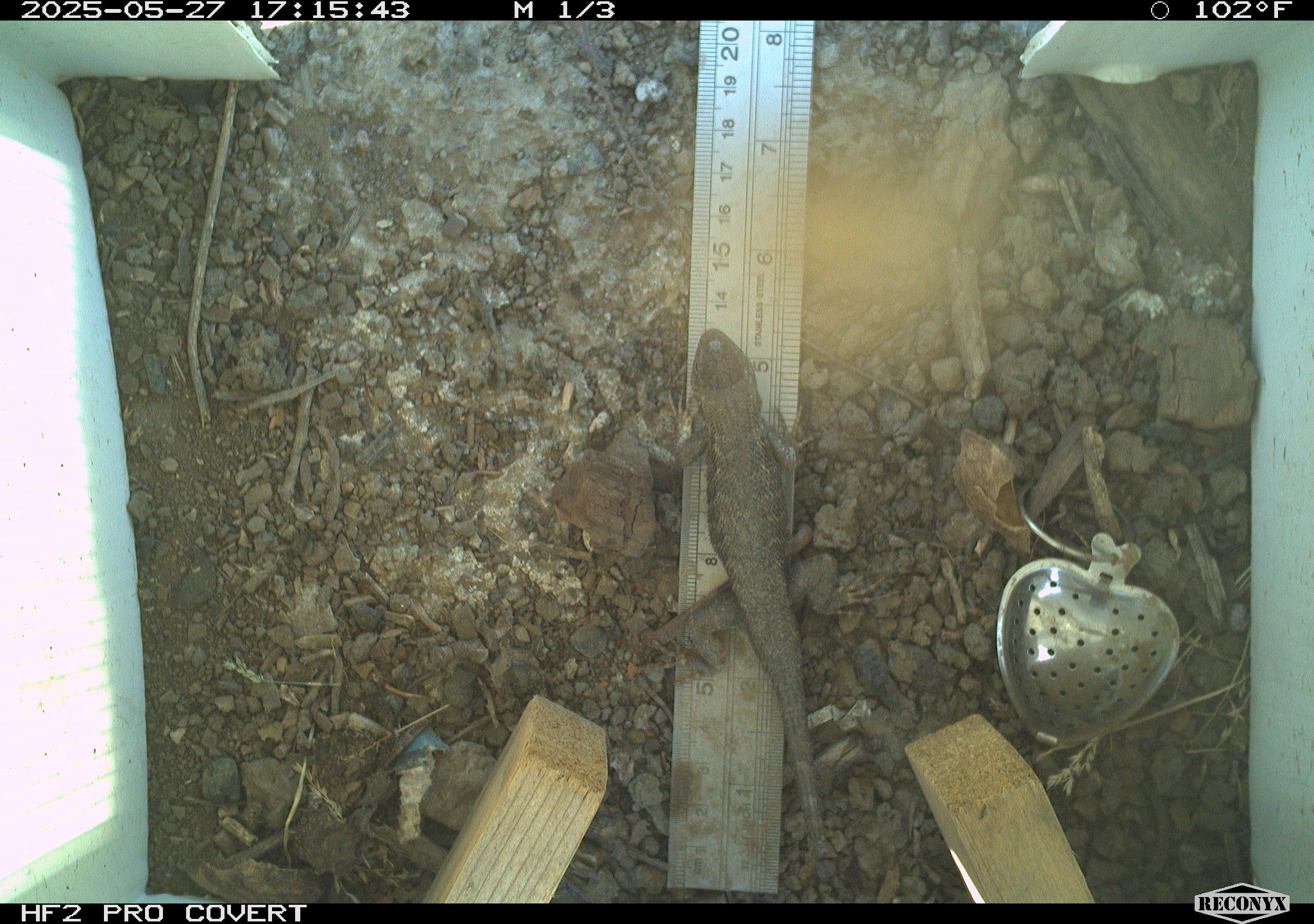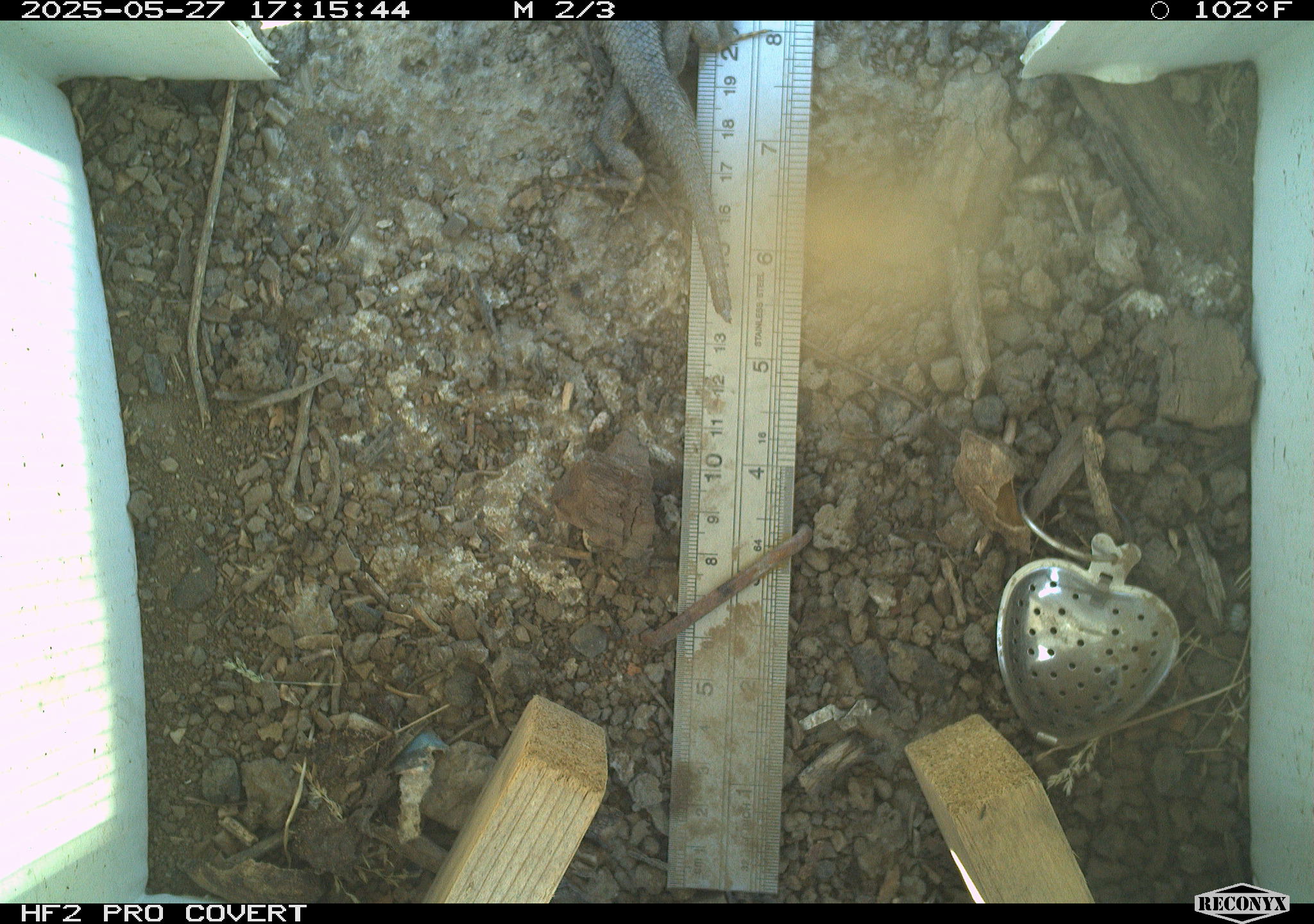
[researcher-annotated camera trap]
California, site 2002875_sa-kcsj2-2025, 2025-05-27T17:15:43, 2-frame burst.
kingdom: Animalia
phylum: Chordata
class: Reptilia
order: Squamata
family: Phrynosomatidae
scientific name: Phrynosomatidae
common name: north american spiny lizards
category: sceloporus/uta species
Sceloporus/uta species (north american spiny lizards) (Phrynosomatidae).